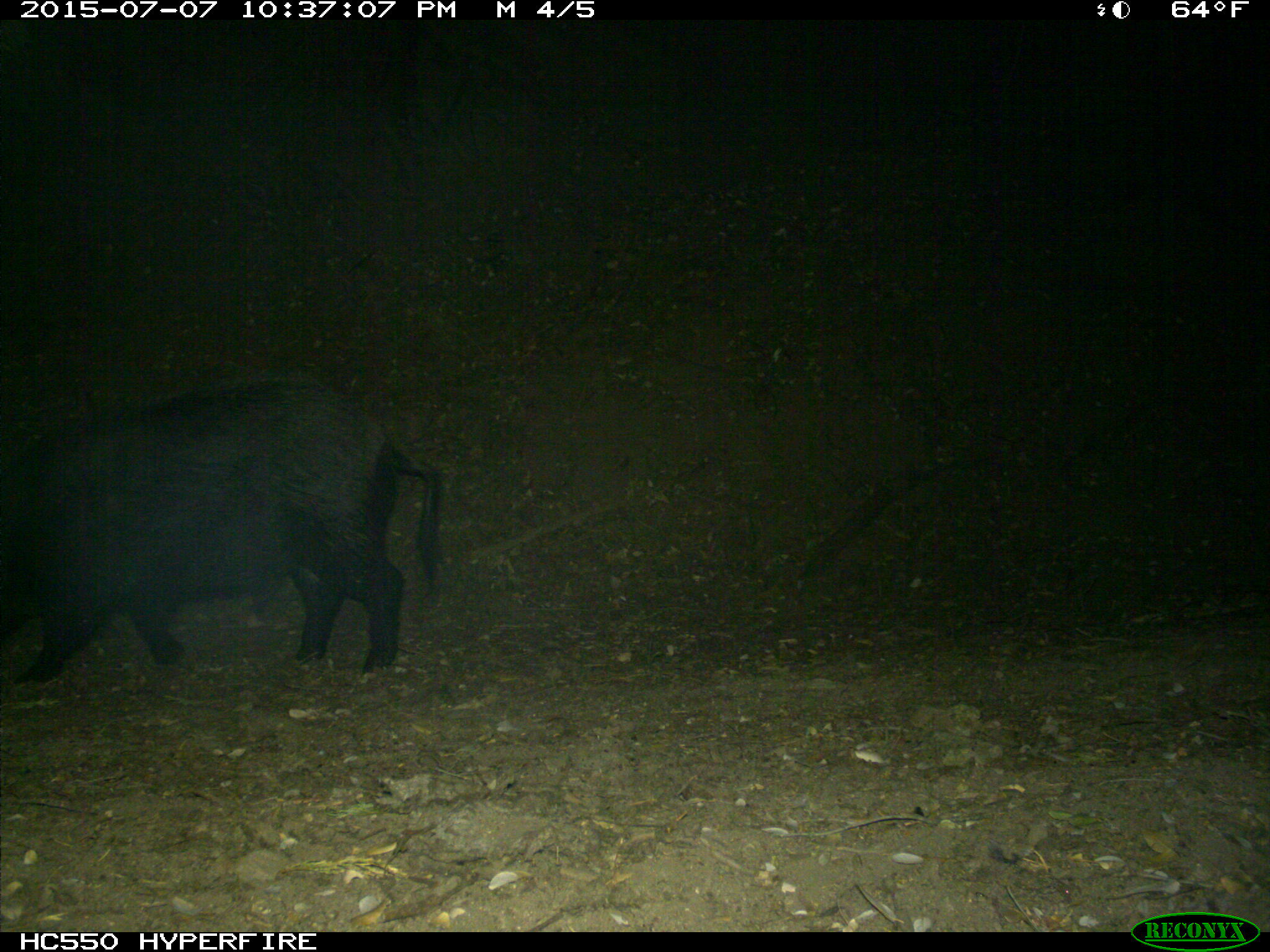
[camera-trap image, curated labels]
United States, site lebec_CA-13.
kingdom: Animalia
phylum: Chordata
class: Mammalia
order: Artiodactyla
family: Suidae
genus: Sus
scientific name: Sus scrofa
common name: wild boar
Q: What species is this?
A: Sus scrofa (wild boar).